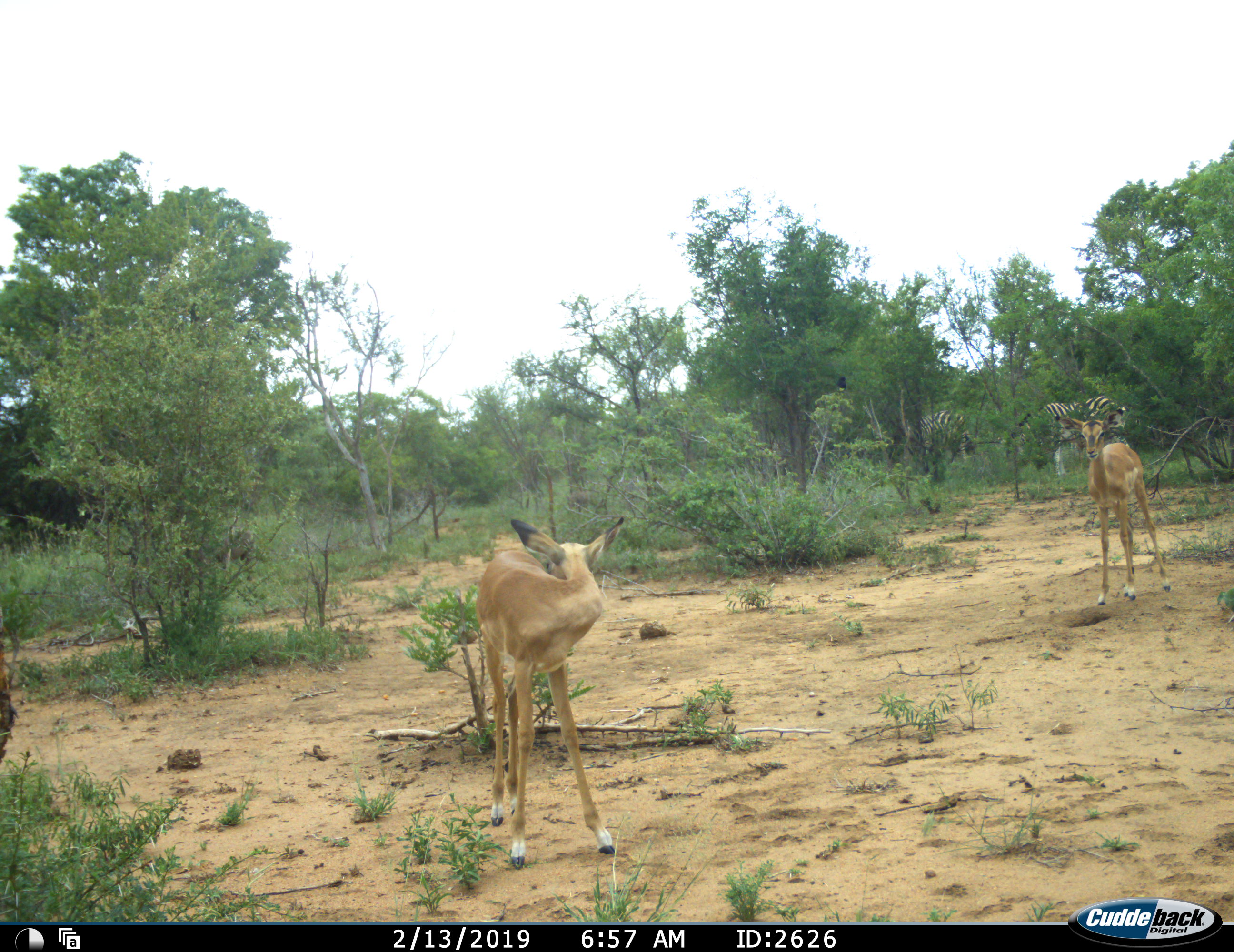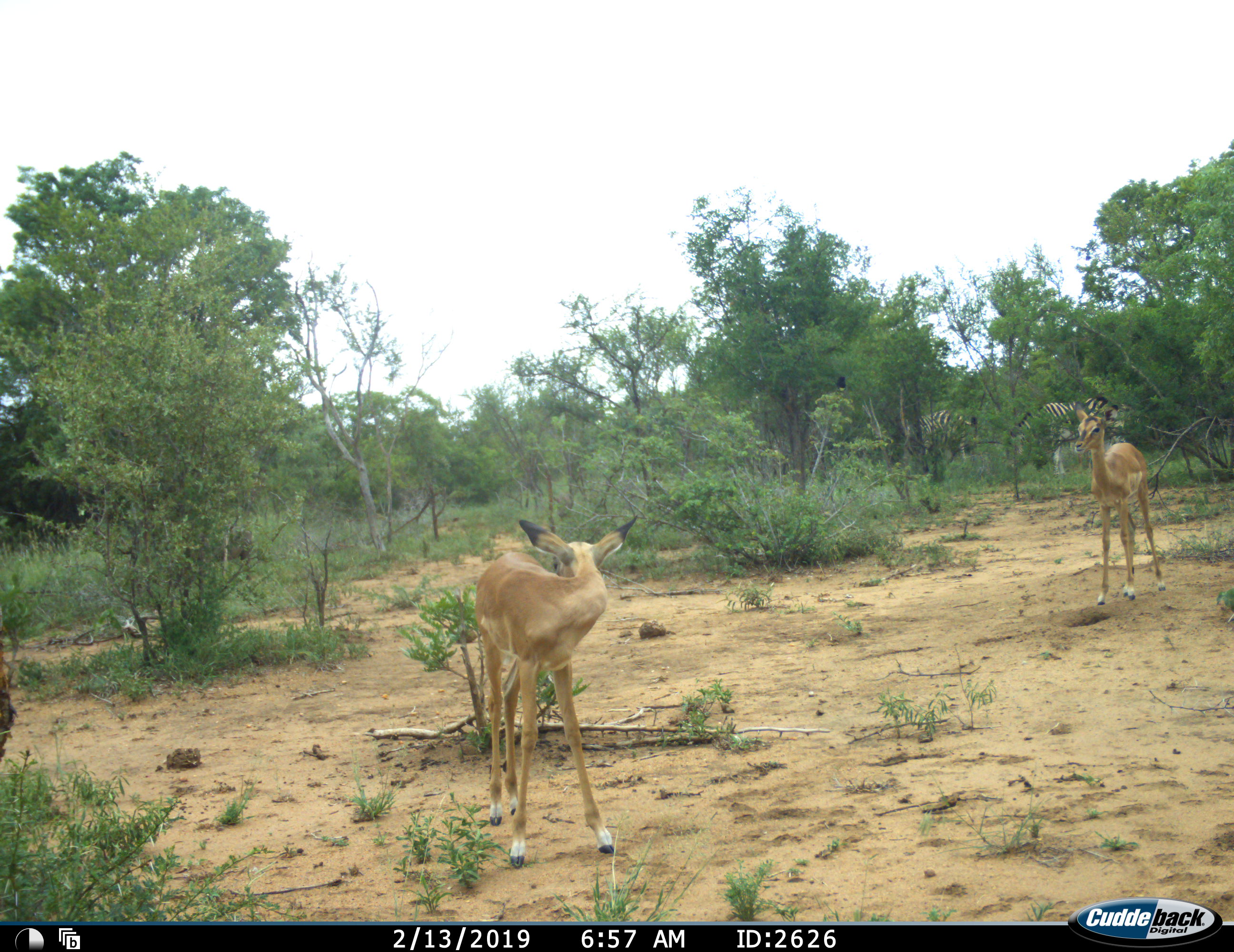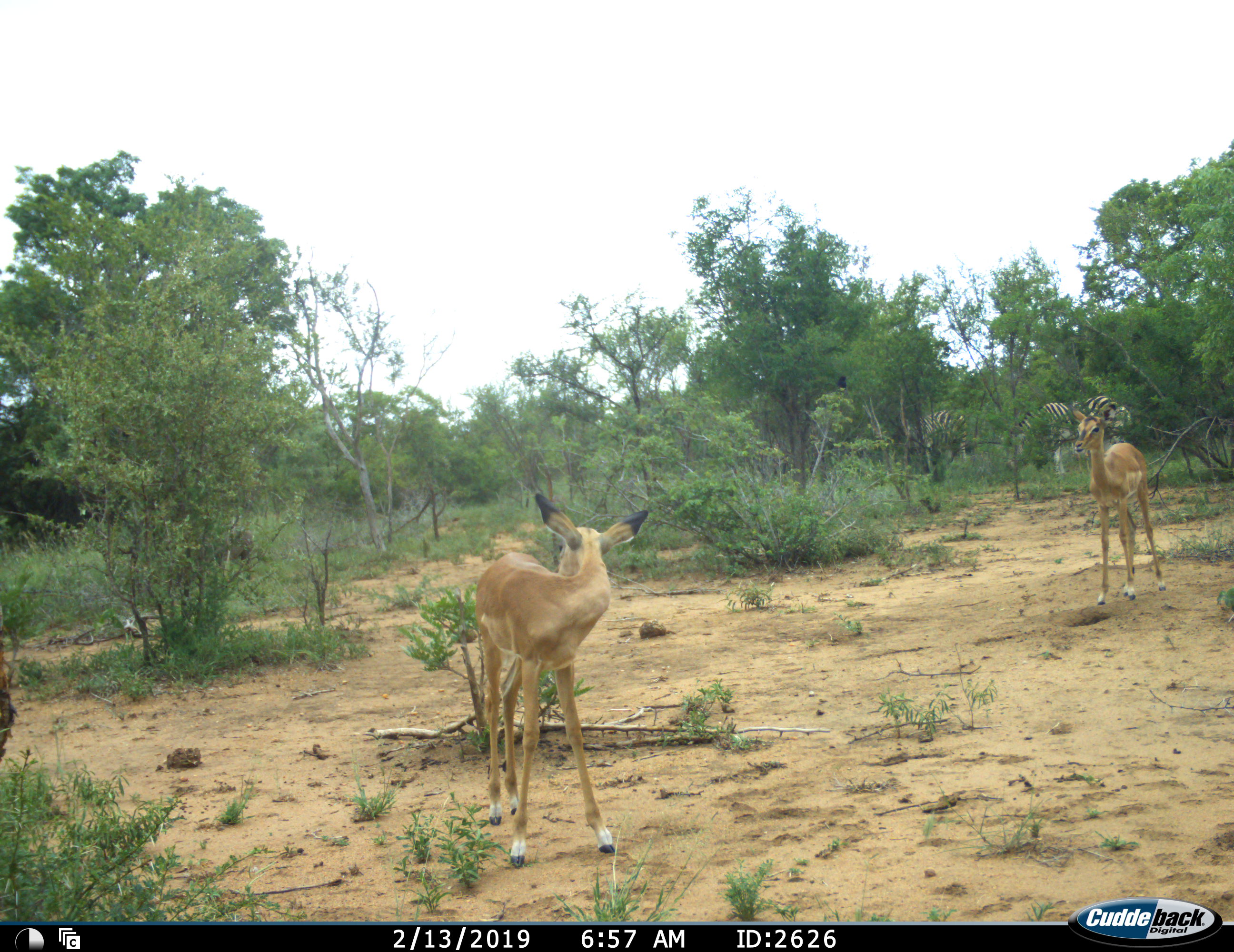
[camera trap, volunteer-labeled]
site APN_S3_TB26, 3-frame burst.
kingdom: Animalia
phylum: Chordata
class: Mammalia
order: Artiodactyla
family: Bovidae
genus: Aepyceros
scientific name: Aepyceros melampus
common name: impala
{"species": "impala (Aepyceros melampus)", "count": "2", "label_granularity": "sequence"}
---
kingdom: Animalia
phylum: Chordata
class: Mammalia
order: Perissodactyla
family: Equidae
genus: Equus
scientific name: Equus quagga burchellii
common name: burchell's zebra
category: zebraburchells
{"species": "zebraburchells (burchell's zebra) (Equus quagga burchellii)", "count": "2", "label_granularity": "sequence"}